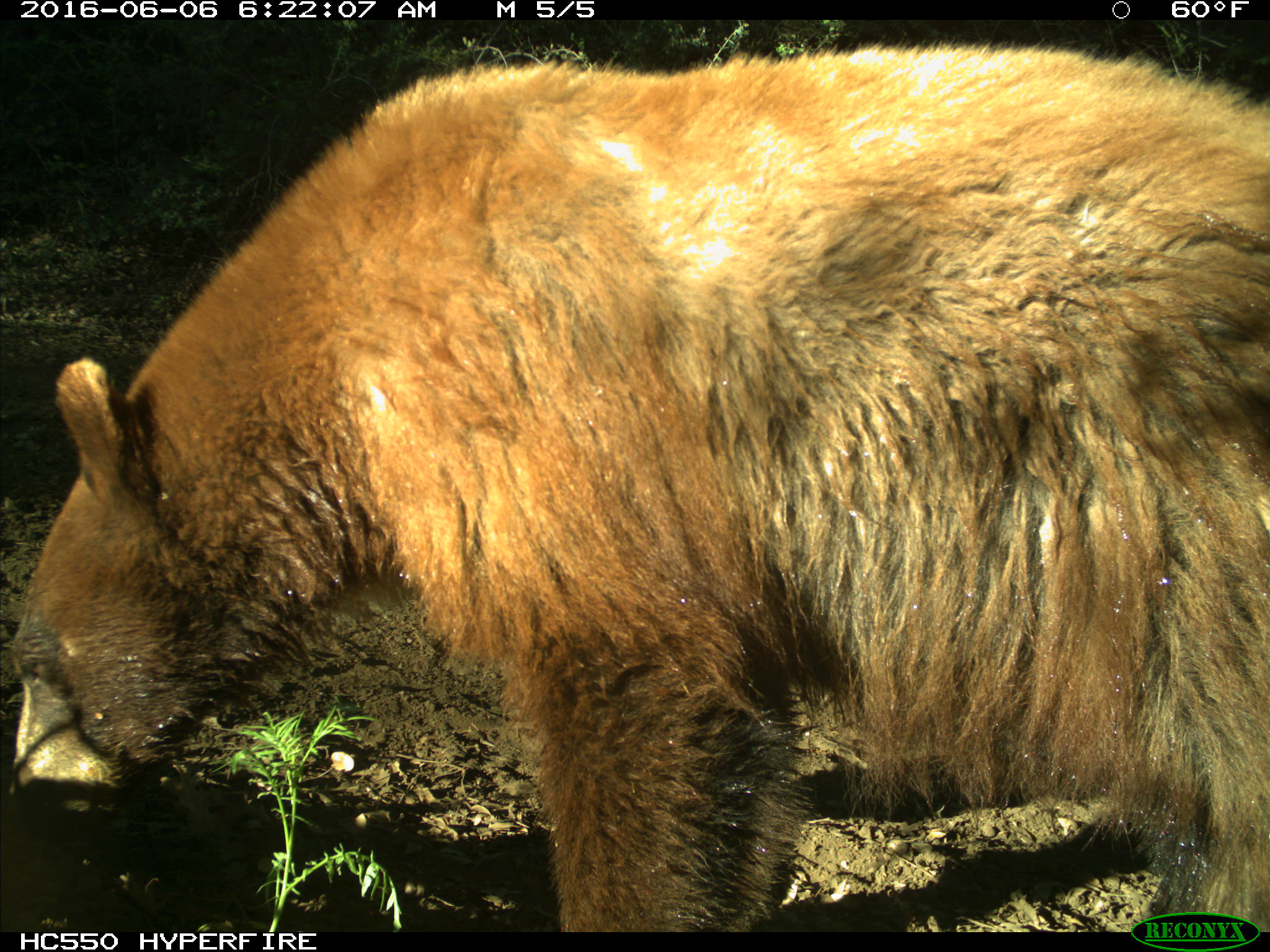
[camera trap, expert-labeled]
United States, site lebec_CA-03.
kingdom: Animalia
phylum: Chordata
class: Mammalia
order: Carnivora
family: Ursidae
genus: Ursus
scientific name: Ursus americanus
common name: american black bear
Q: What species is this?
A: Ursus americanus (american black bear).